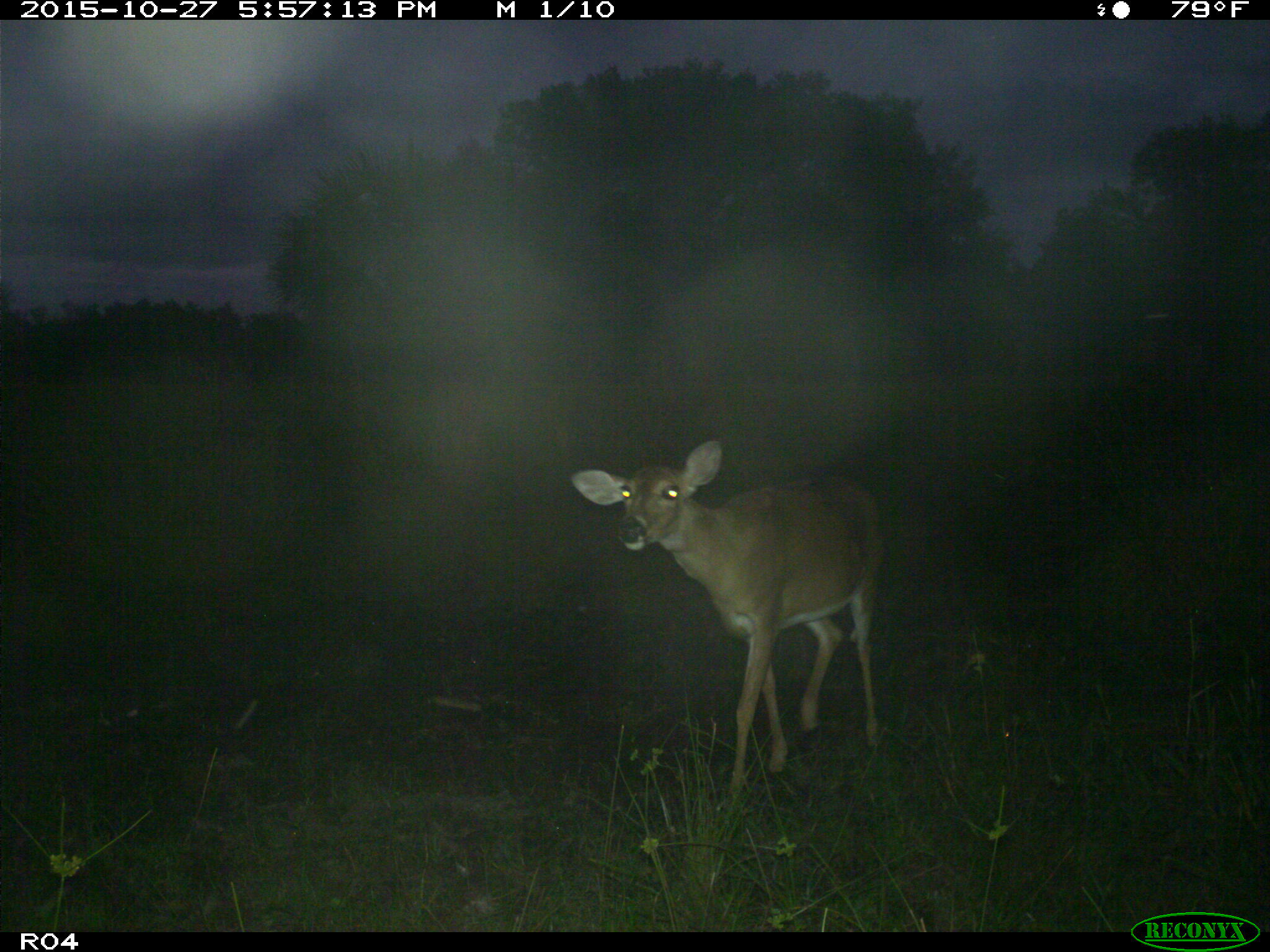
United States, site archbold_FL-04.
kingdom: Animalia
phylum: Chordata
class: Mammalia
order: Artiodactyla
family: Cervidae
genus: Odocoileus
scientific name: Odocoileus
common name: deer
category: unidentified deer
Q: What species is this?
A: Unidentified deer (deer) (Odocoileus).